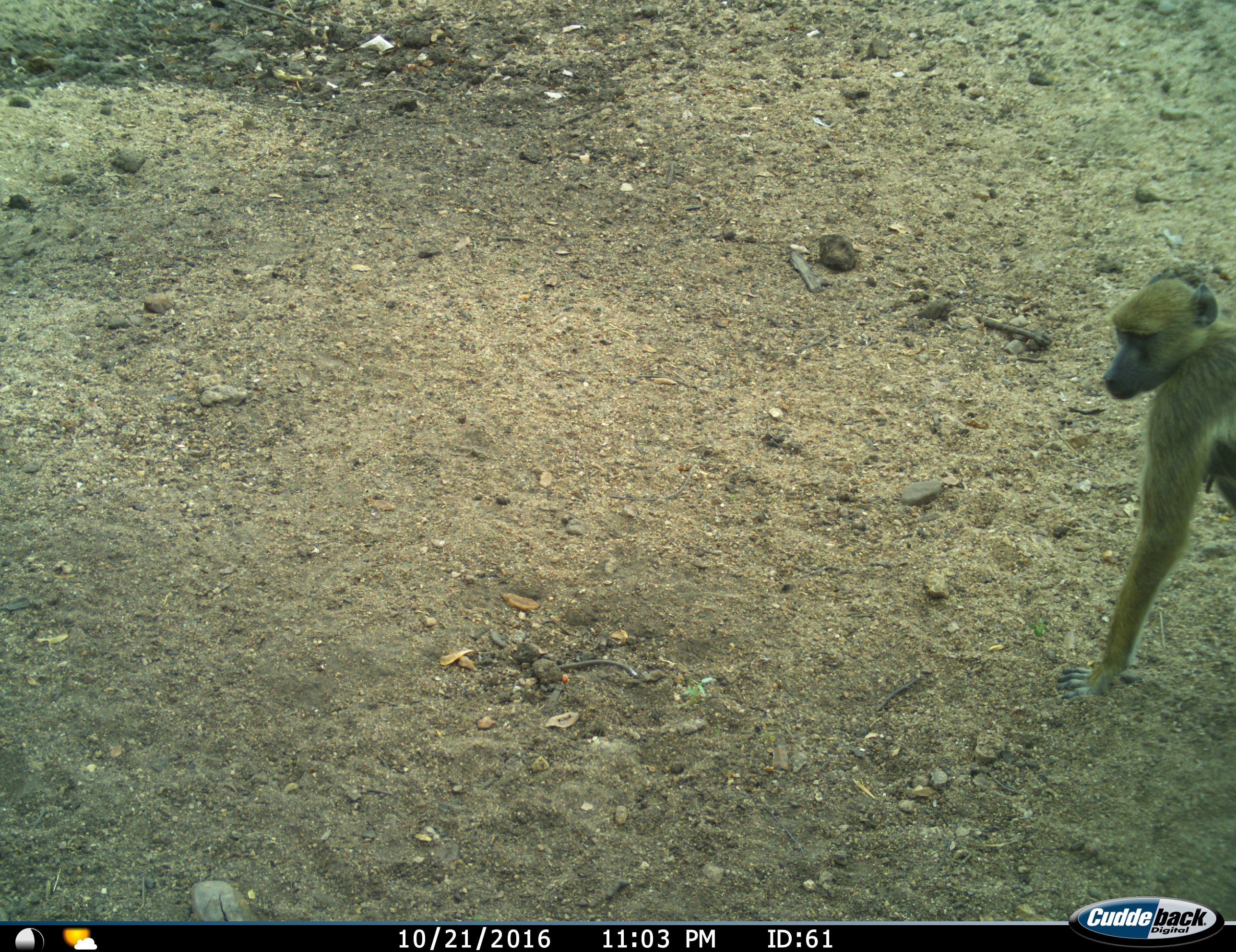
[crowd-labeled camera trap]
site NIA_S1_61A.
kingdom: Animalia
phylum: Chordata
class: Mammalia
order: Primates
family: Cercopithecidae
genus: Papio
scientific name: Papio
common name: baboon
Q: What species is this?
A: Baboon (Papio).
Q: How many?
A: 1.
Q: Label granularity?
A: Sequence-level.